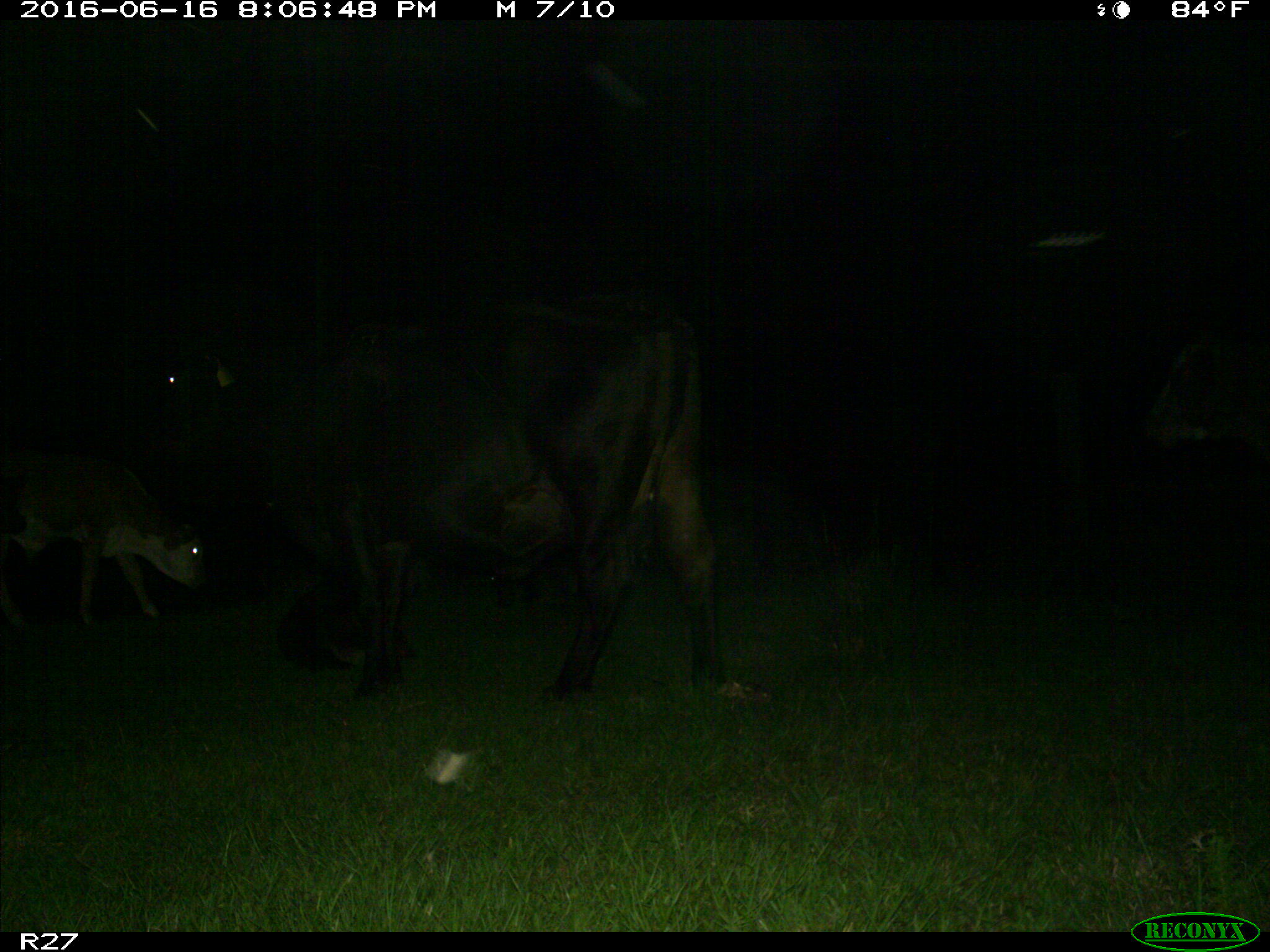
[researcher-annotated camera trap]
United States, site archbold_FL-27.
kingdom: Animalia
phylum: Chordata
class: Mammalia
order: Artiodactyla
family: Bovidae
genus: Bos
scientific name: Bos taurus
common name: domestic cow